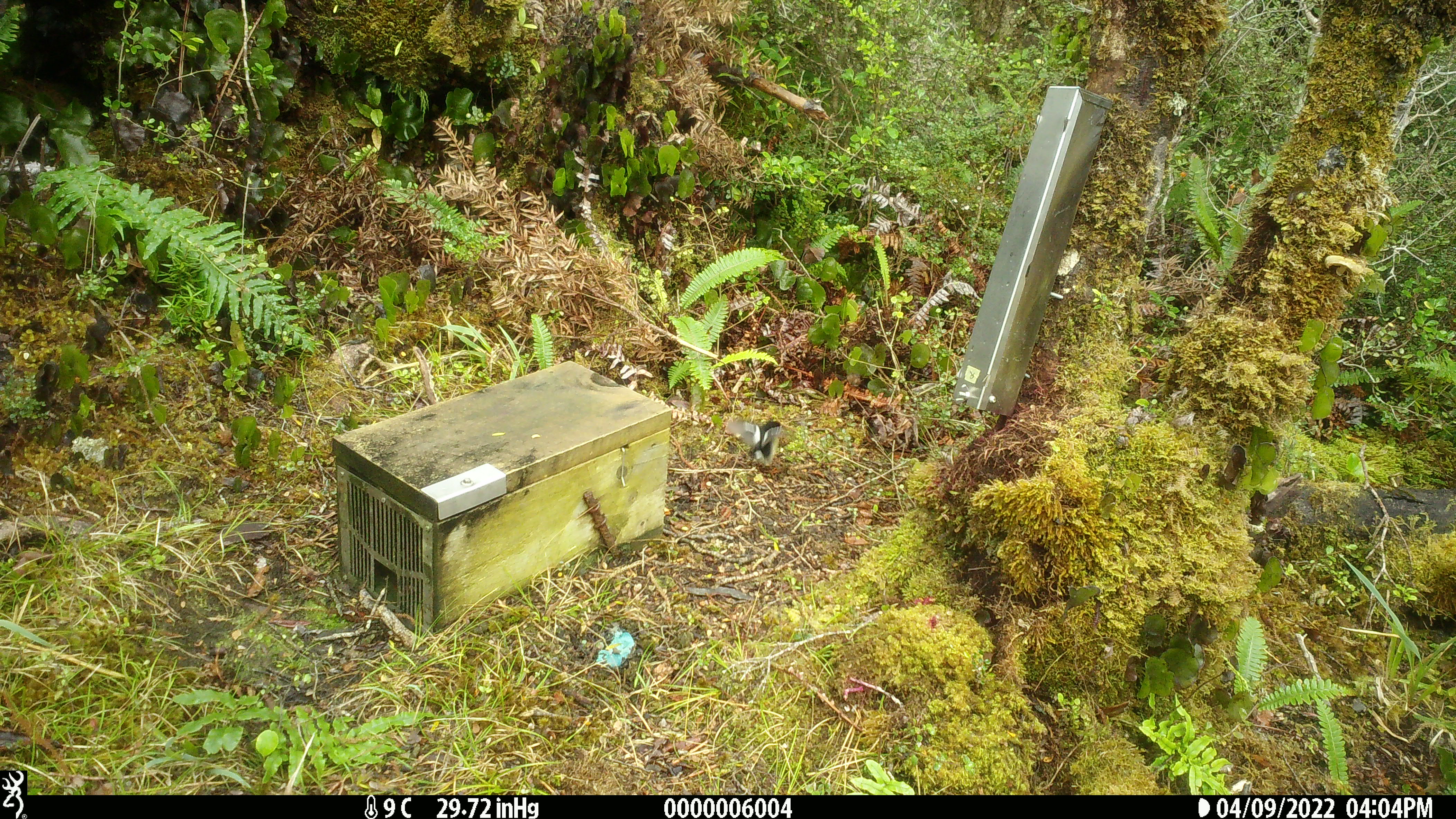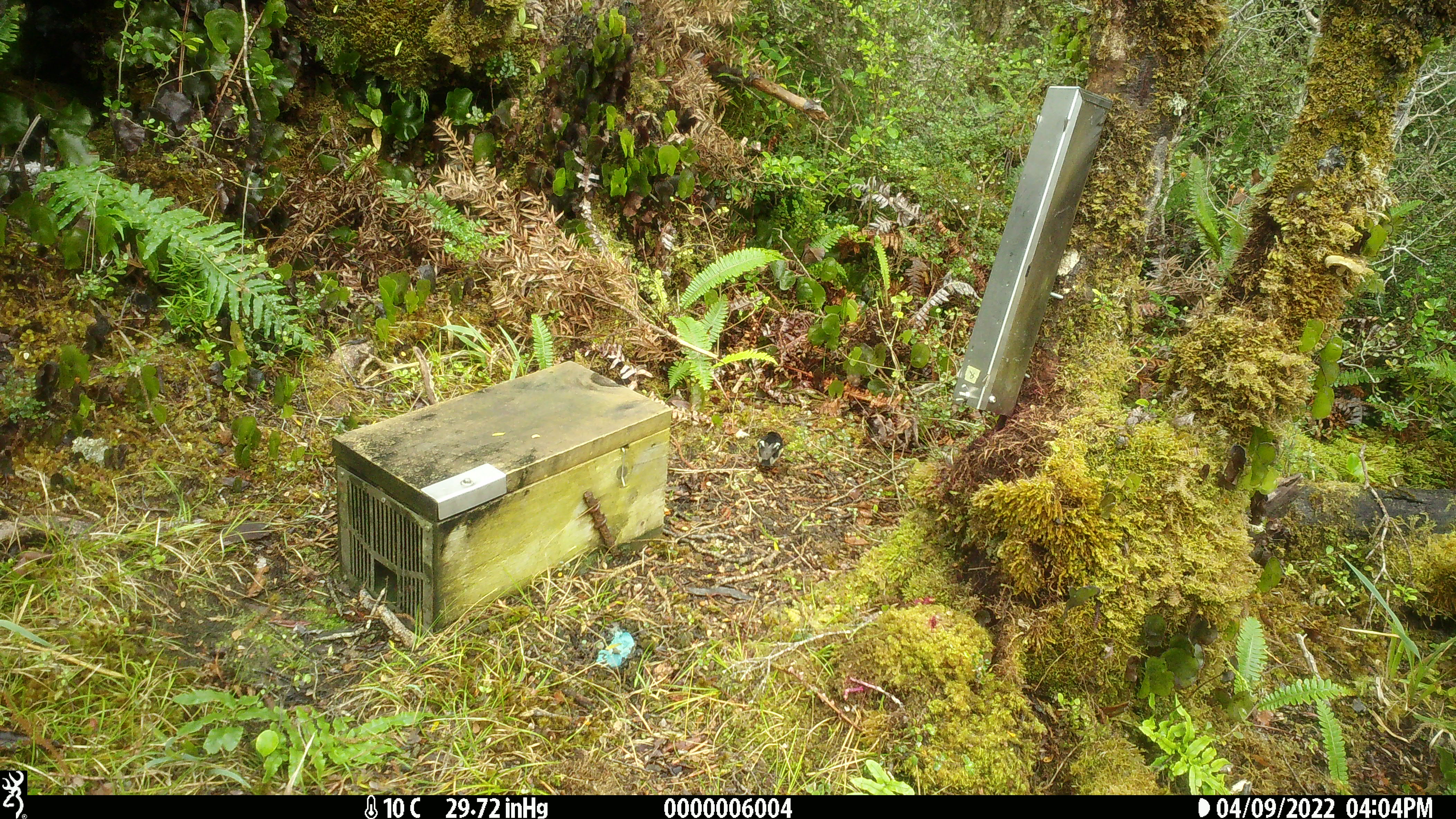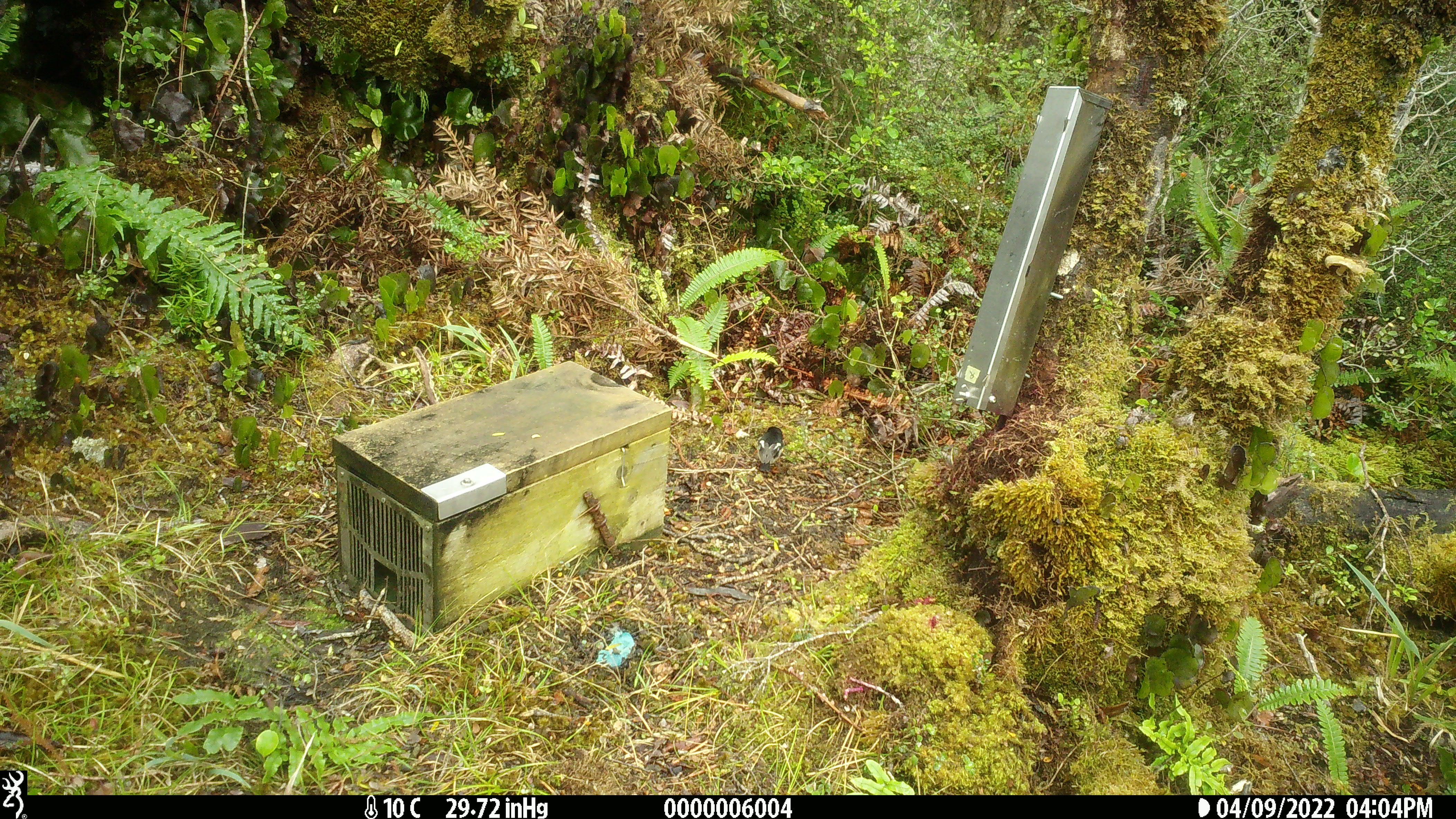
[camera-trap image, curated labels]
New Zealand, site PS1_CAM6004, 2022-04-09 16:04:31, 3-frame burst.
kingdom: Animalia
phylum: Chordata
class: Aves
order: Passeriformes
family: Petroicidae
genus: Petroica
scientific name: Petroica macrocephala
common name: tomtit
Tomtit (Petroica macrocephala).